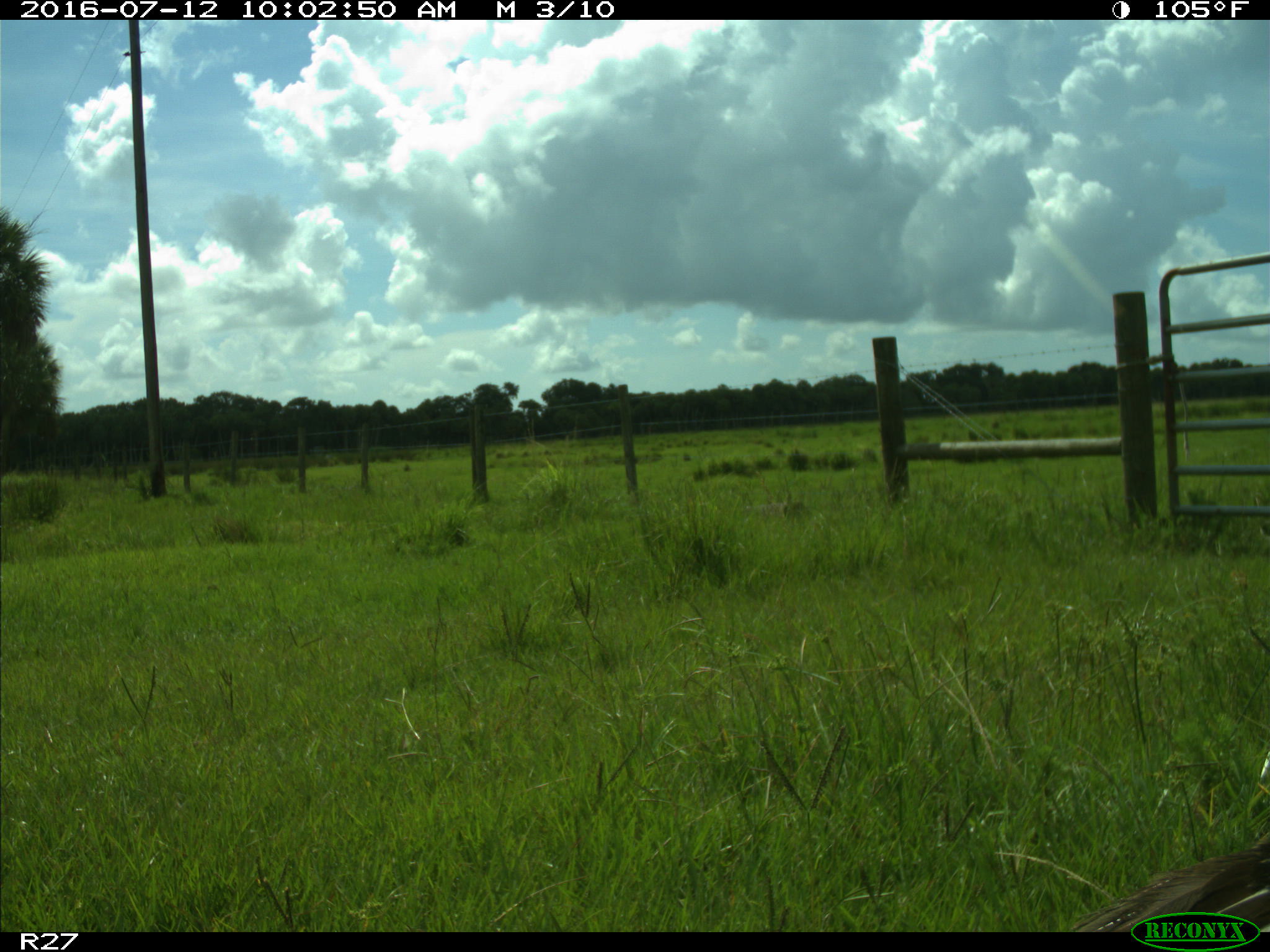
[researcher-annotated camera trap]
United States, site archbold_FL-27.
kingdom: Animalia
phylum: Chordata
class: Aves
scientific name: Aves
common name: birds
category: unidentified bird